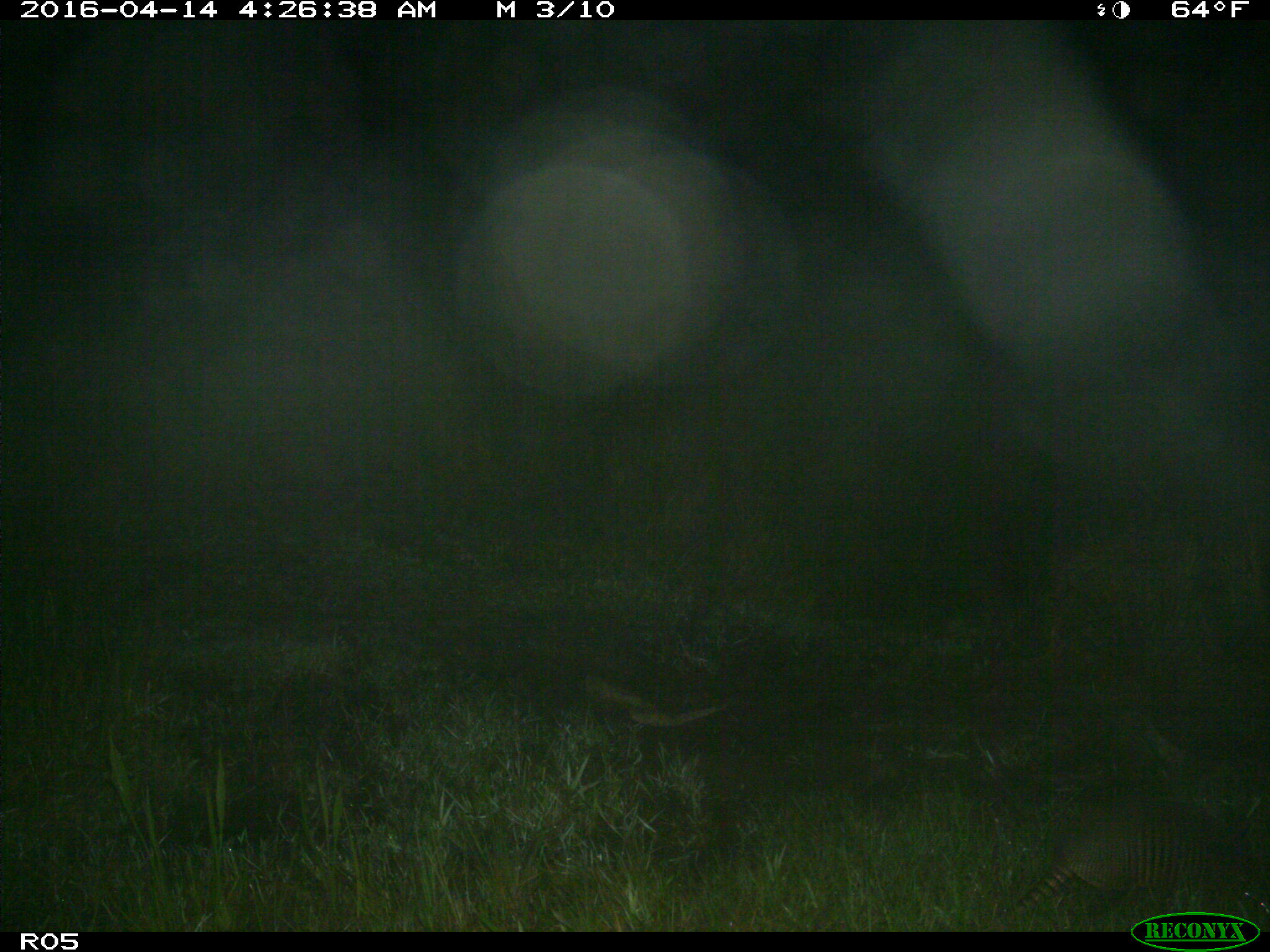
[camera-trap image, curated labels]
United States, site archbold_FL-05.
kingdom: Animalia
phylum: Chordata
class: Mammalia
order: Cingulata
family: Dasypodidae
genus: Dasypus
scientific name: Dasypus novemcinctus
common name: nine-banded armadillo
Dasypus novemcinctus (nine-banded armadillo).